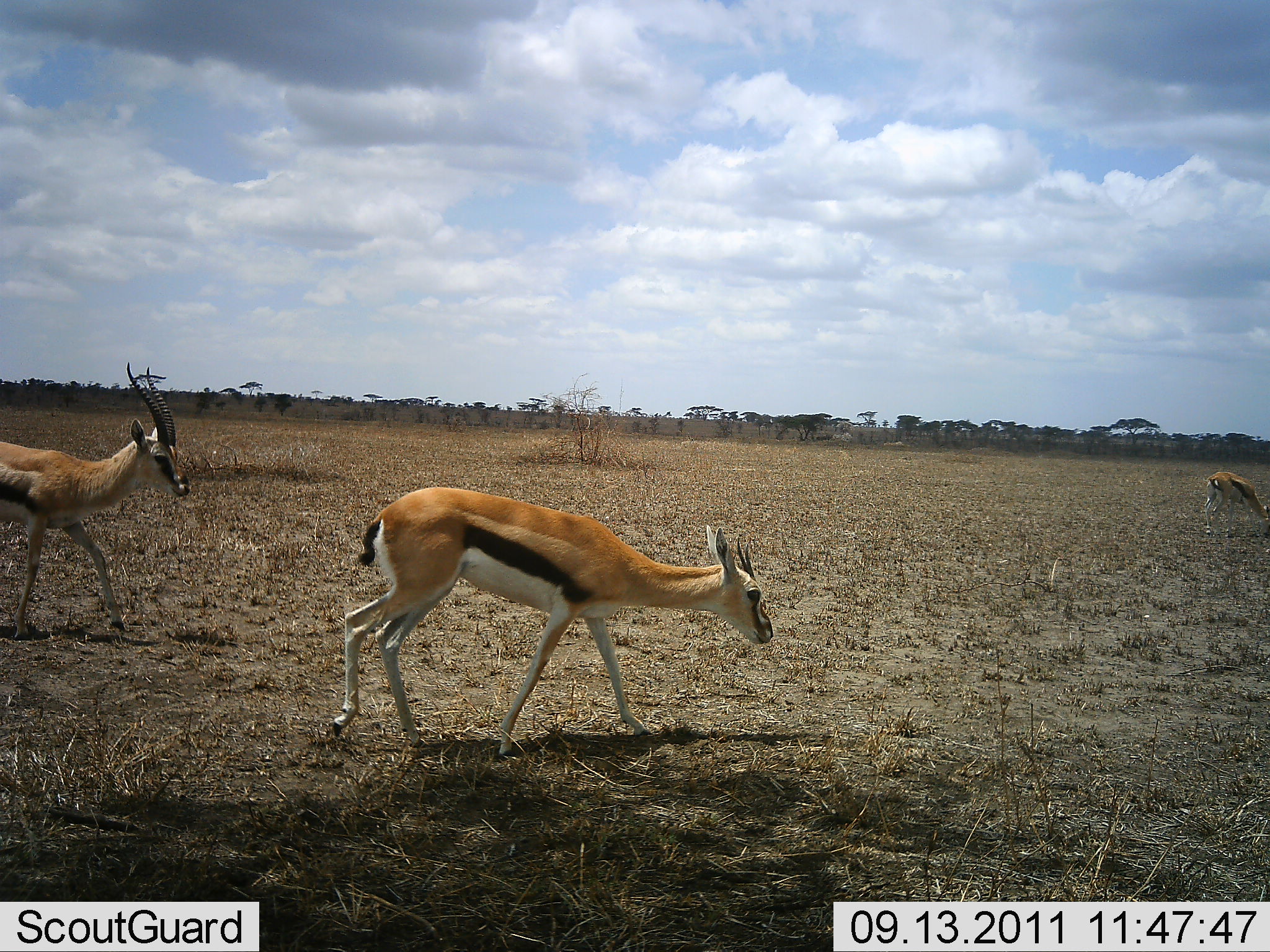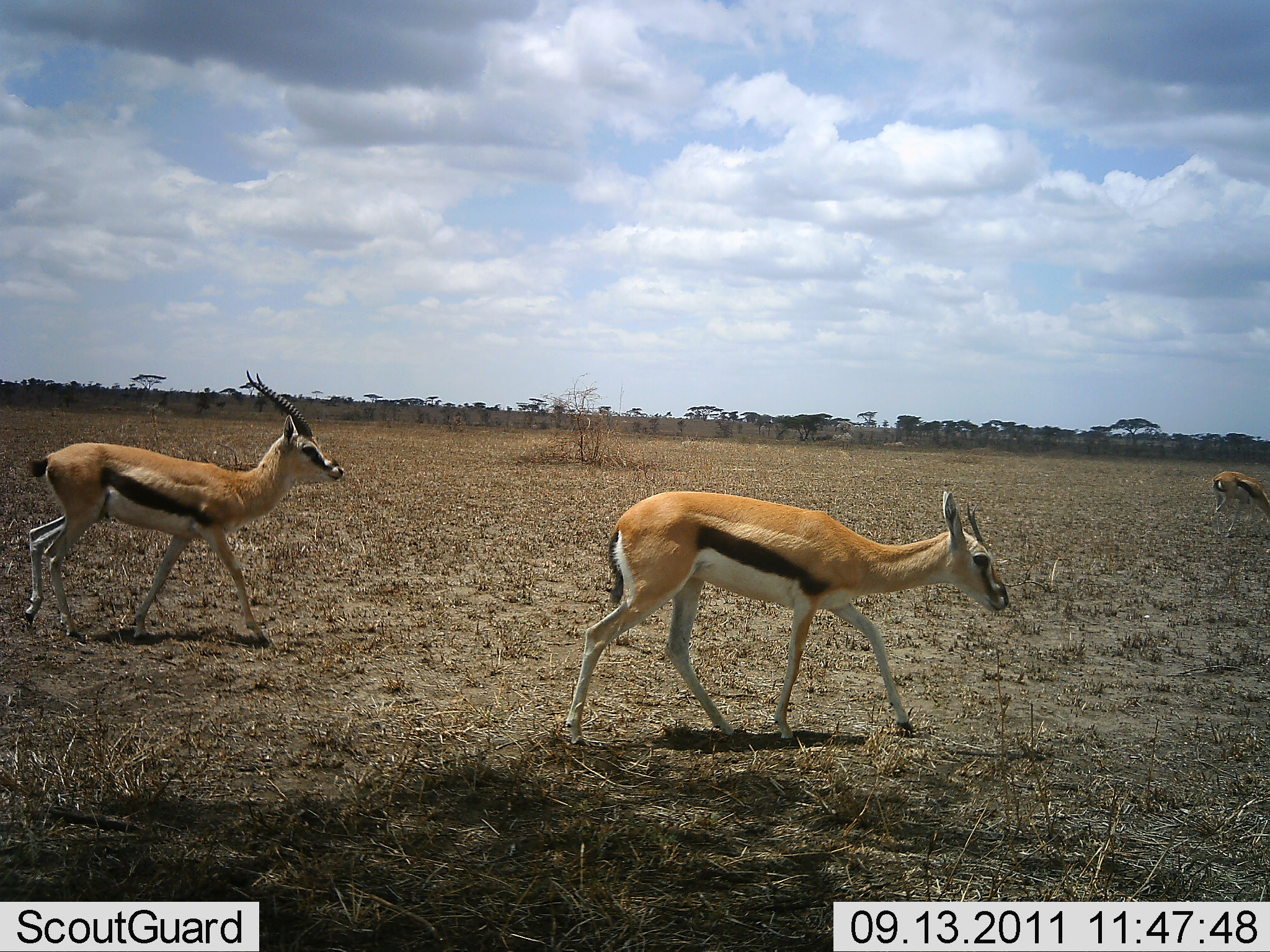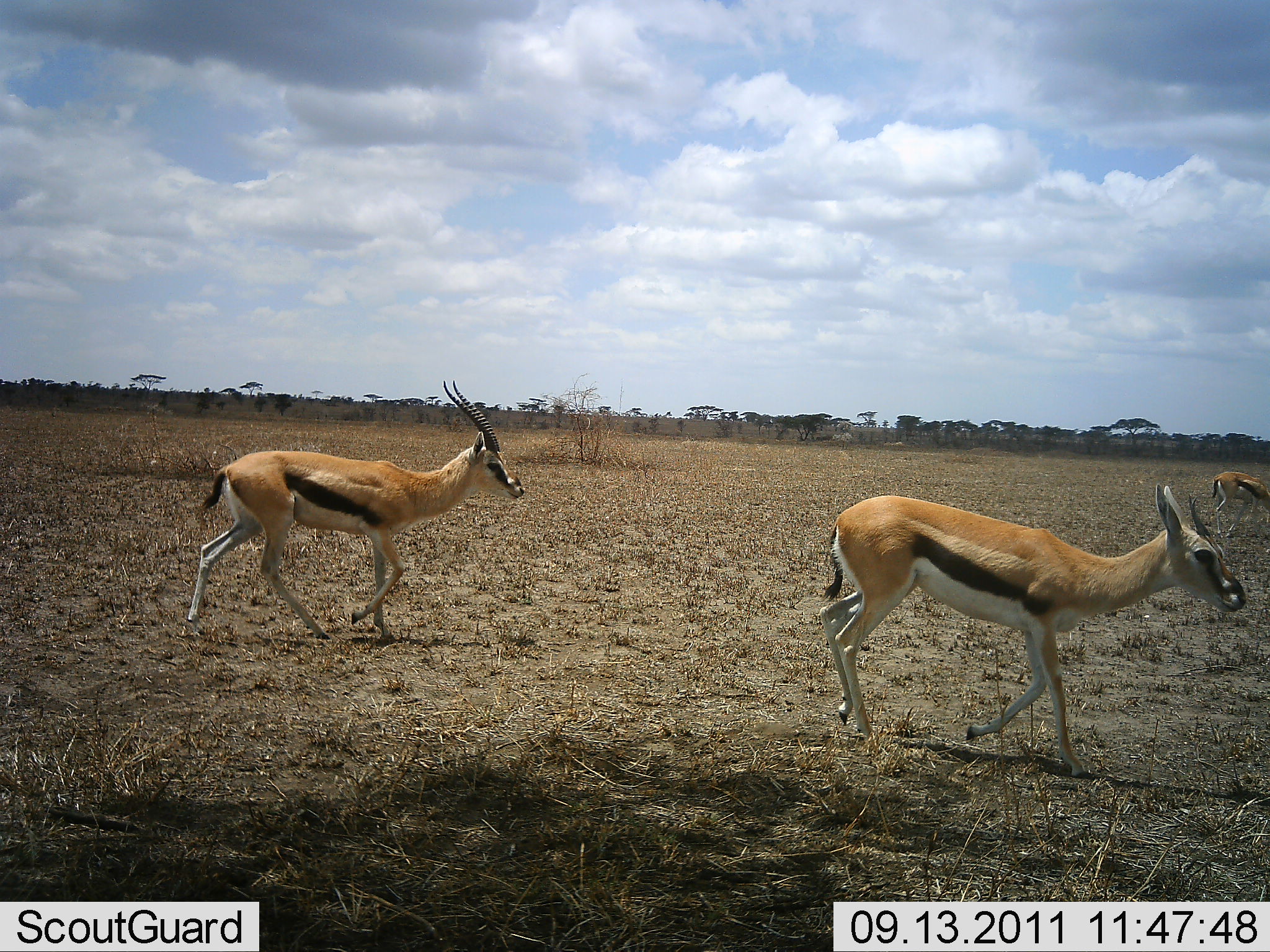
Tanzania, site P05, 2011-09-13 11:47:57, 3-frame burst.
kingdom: Animalia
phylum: Chordata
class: Mammalia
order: Artiodactyla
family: Bovidae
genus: Eudorcas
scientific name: Eudorcas thomsonii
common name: thomson's gazelle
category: gazellethomsons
Gazellethomsons (thomson's gazelle) (Eudorcas thomsonii), count 3. Behavior (volunteer vote fractions): standing 25%, resting 0%, moving 94%, interacting 0%. Young present (vote fraction): 0%. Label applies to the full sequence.